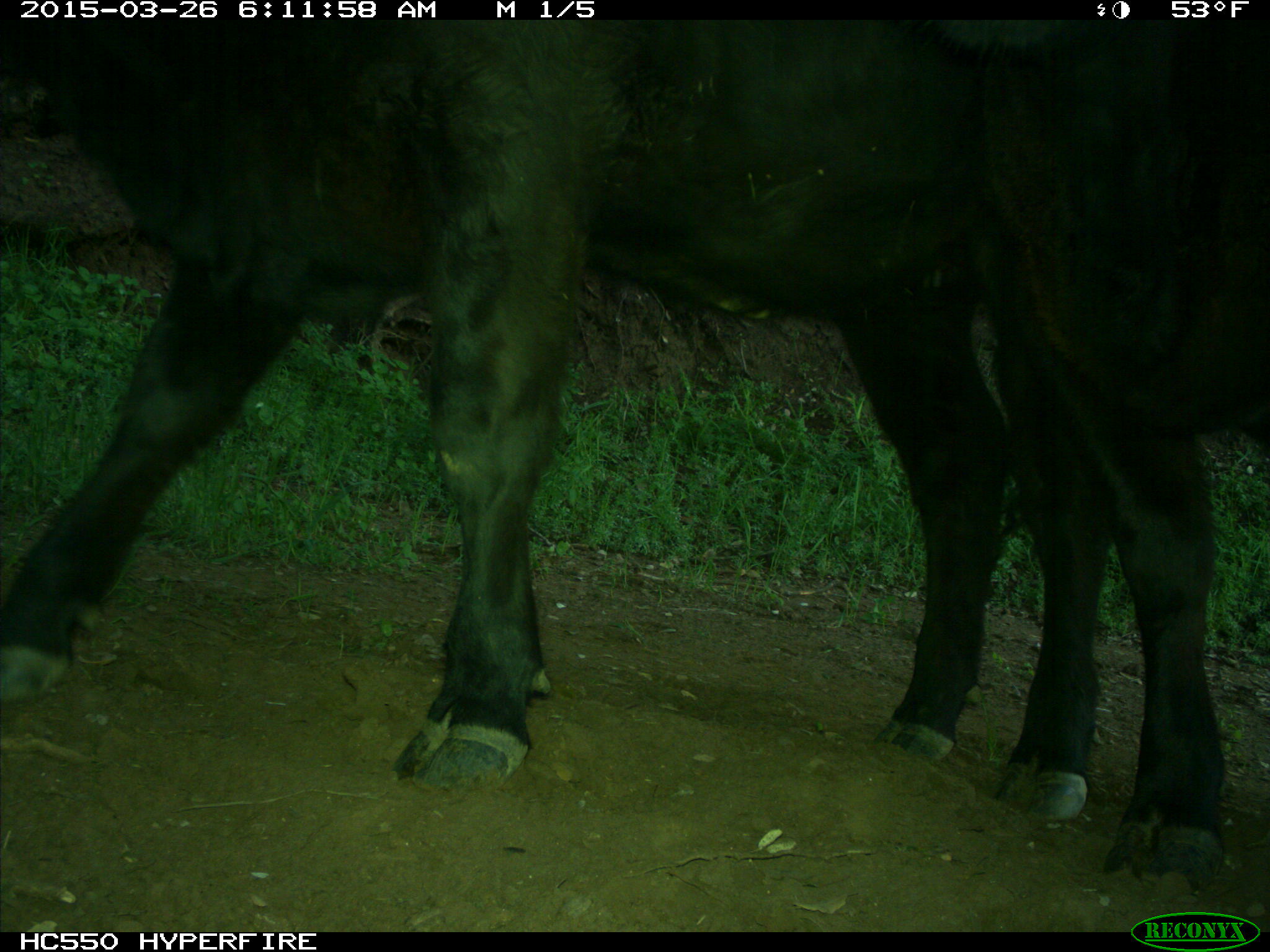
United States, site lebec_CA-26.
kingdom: Animalia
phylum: Chordata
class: Mammalia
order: Artiodactyla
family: Bovidae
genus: Bos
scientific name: Bos taurus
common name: domestic cow